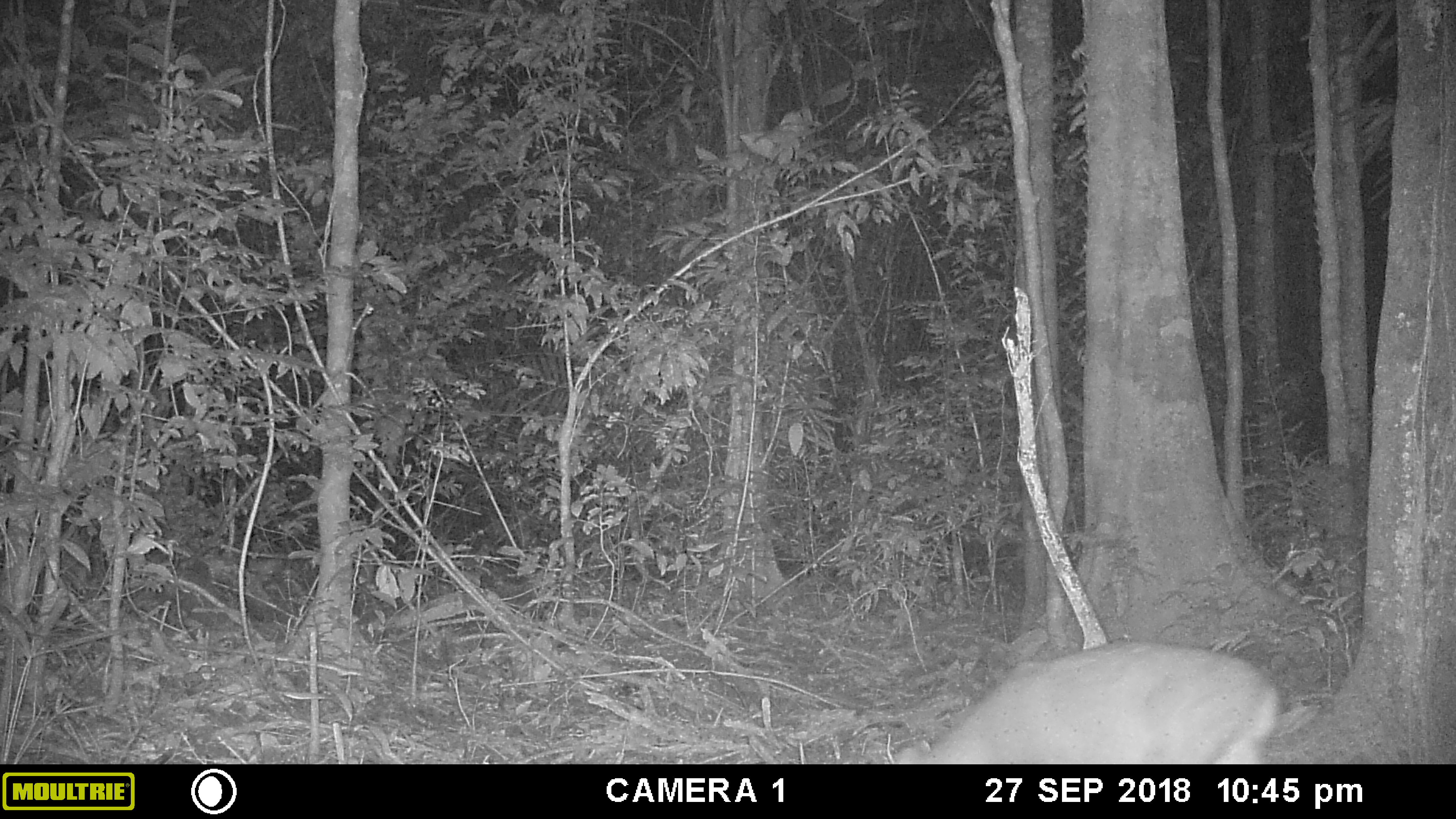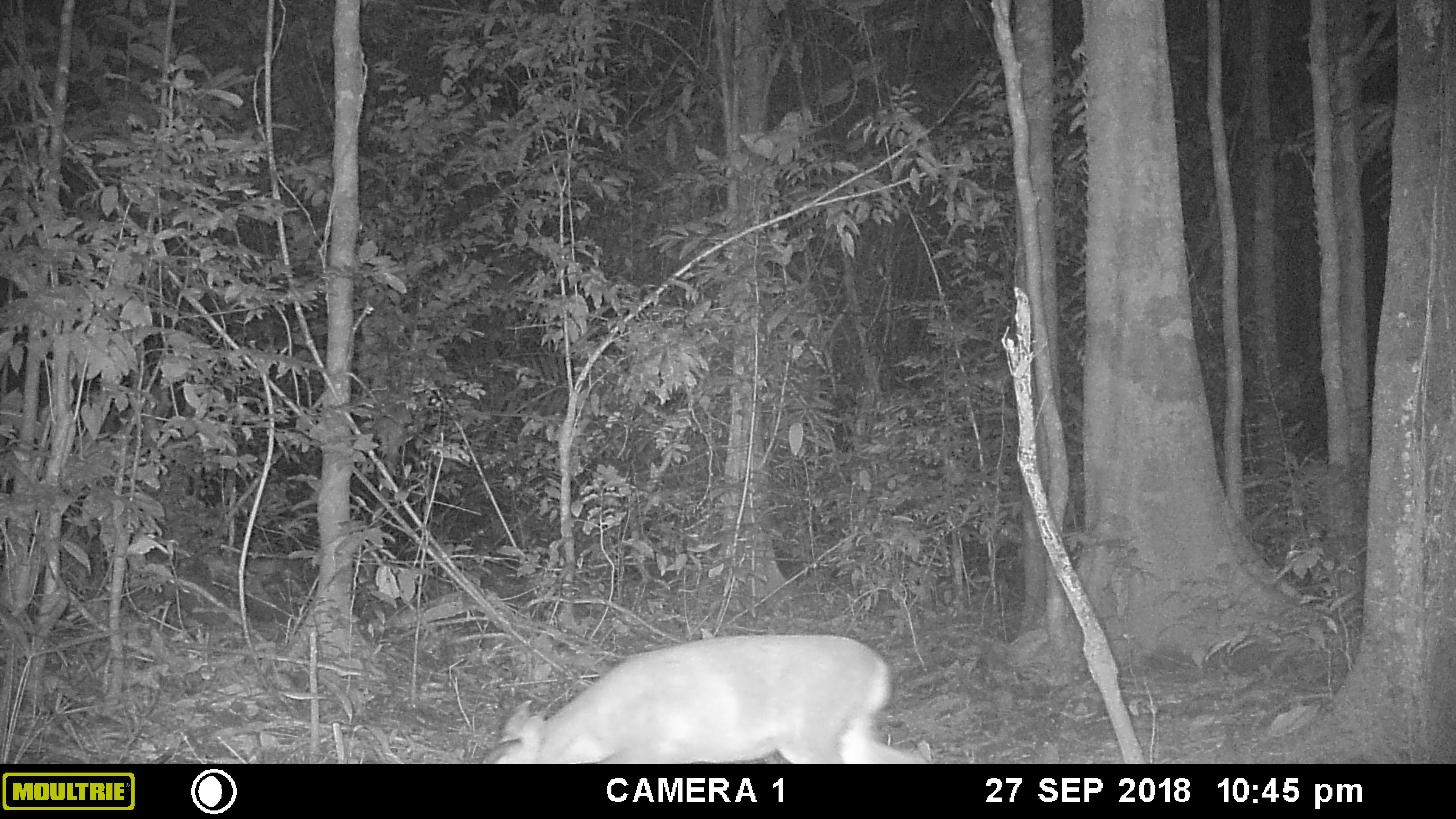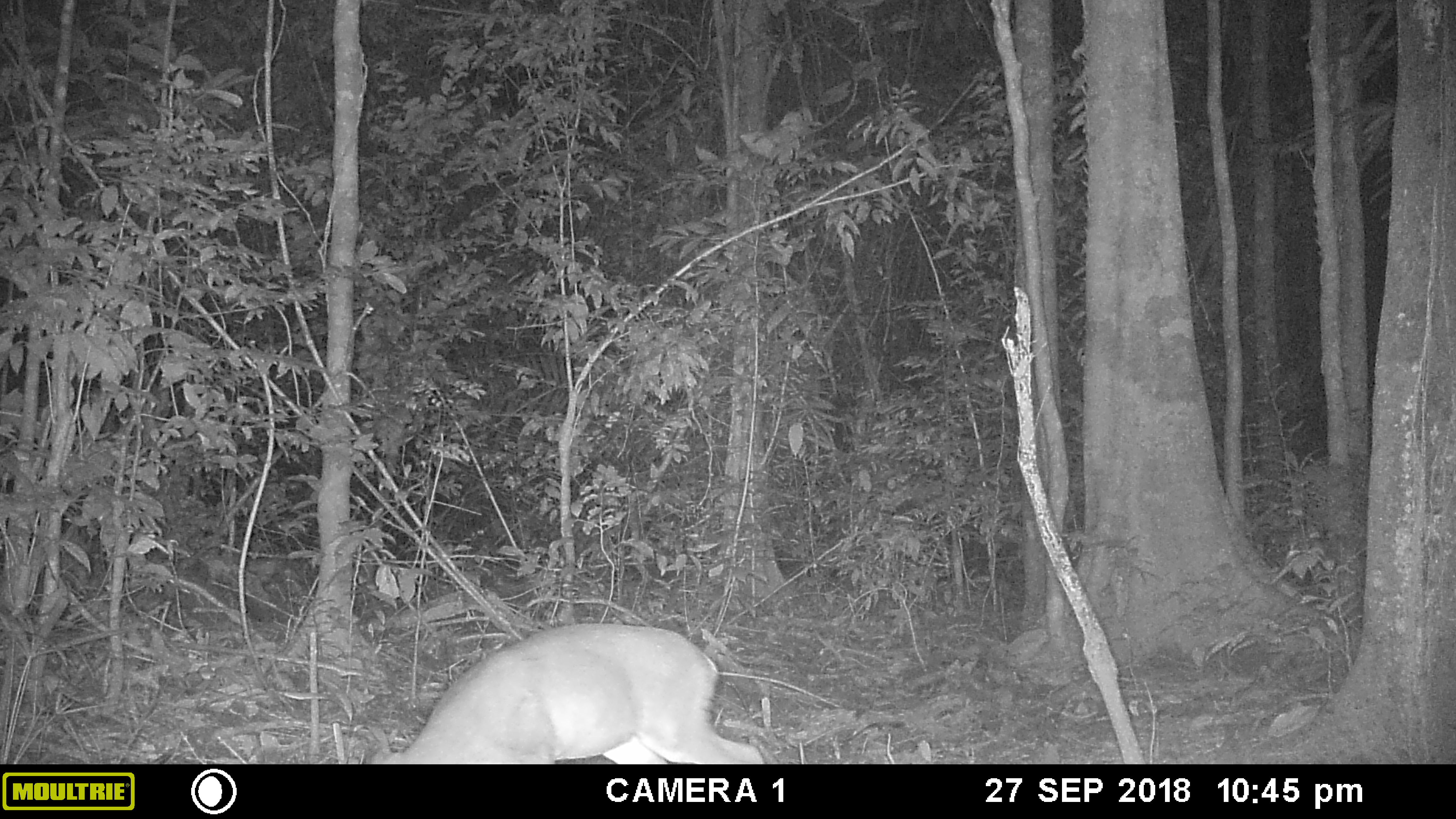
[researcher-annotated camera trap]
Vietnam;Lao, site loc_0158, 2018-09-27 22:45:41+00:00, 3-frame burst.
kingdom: Animalia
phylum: Chordata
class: Mammalia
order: Artiodactyla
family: Cervidae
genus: Muntiacus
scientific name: Muntiacus vuquangensis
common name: large-antlered muntjac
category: large antlered muntjac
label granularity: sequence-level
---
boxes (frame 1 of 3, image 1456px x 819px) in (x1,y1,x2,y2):
large antlered muntjac: (893,638,1280,764)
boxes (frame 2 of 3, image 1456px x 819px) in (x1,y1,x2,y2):
large antlered muntjac: (481,634,927,764)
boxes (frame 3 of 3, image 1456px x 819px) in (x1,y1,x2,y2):
large antlered muntjac: (363,623,764,764)